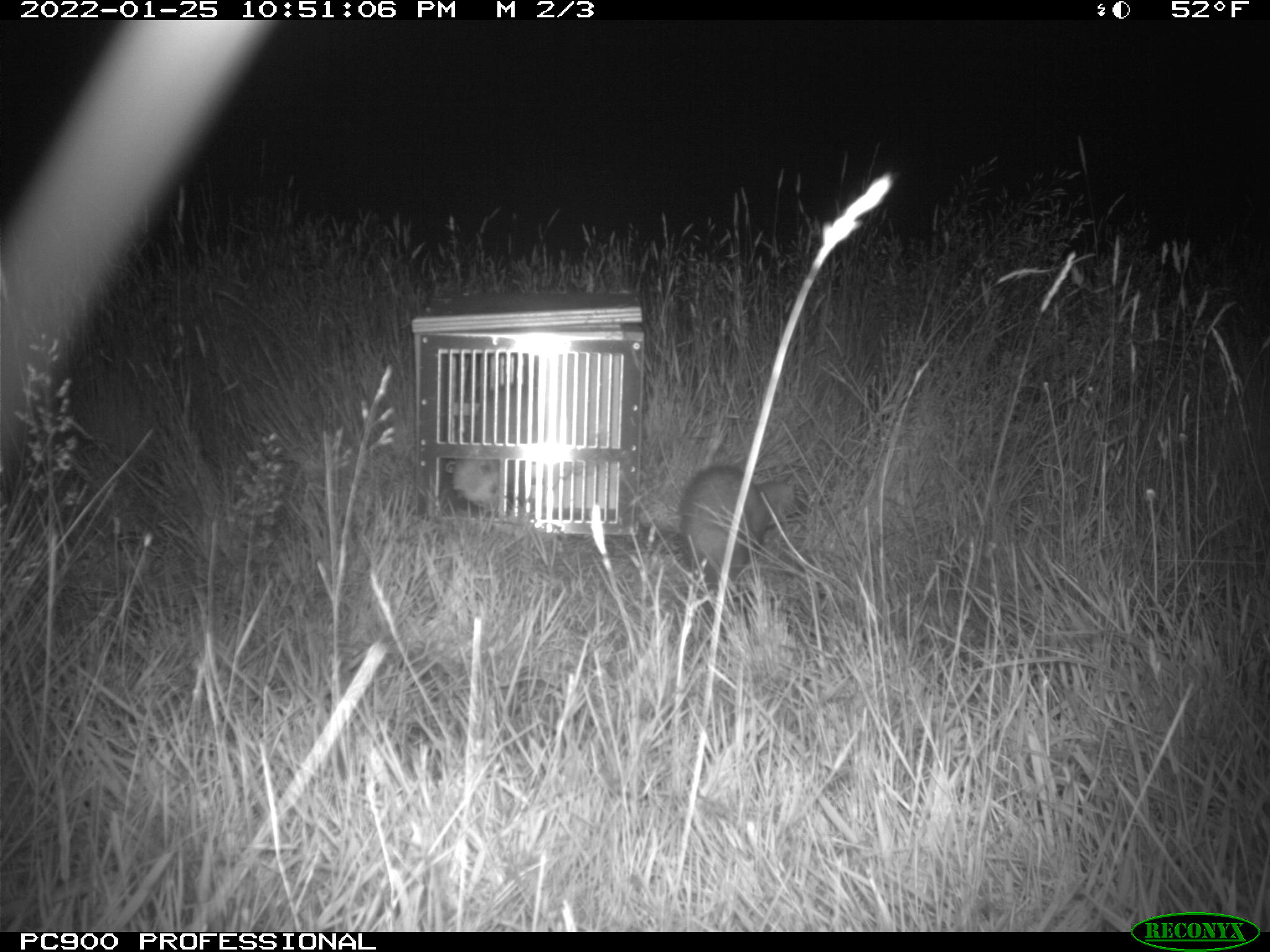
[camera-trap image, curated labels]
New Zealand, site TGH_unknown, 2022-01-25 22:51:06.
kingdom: Animalia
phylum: Chordata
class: Mammalia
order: Carnivora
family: Mustelidae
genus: Mustela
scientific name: Mustela furo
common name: ferret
Ferret (Mustela furo).